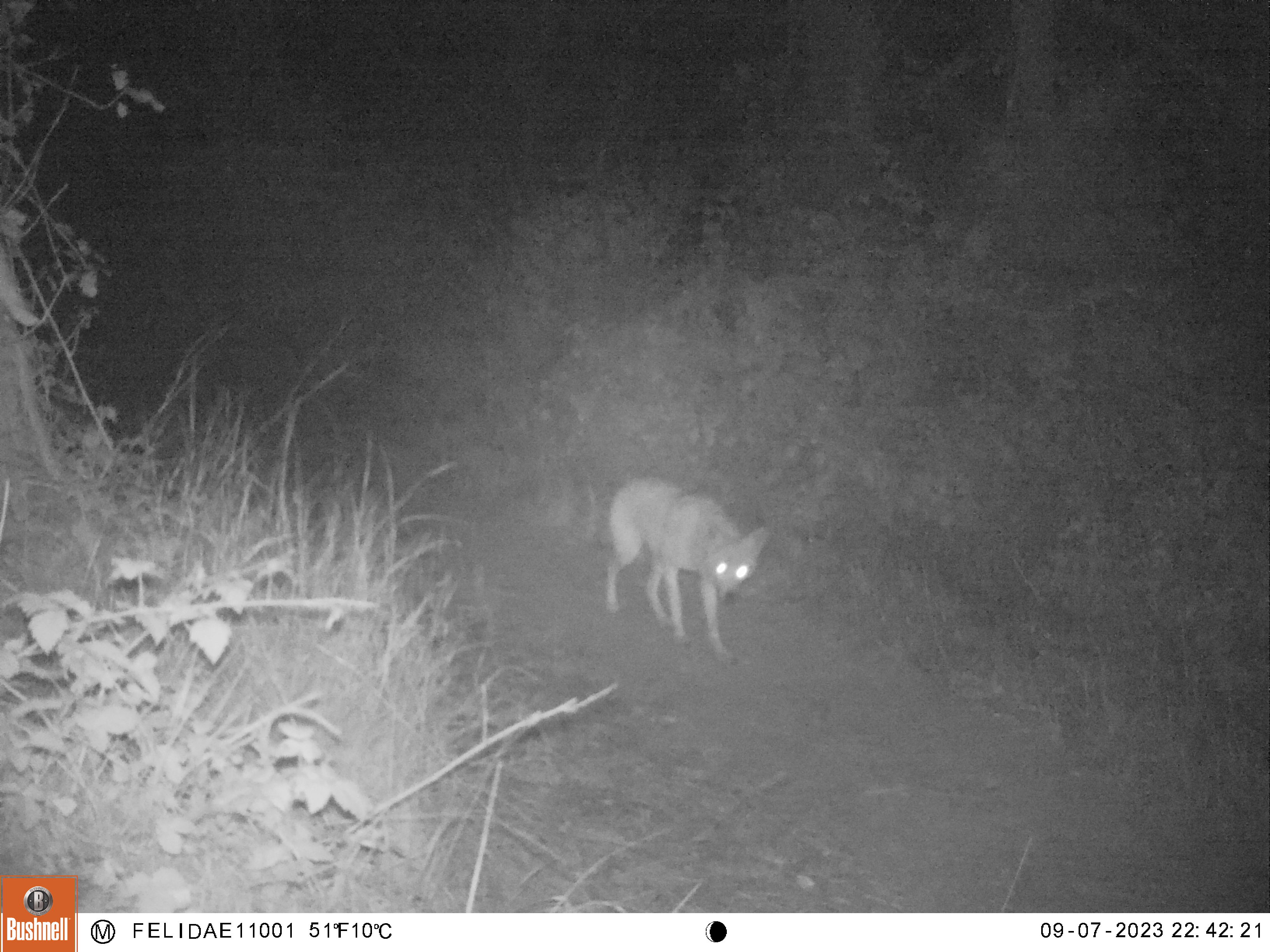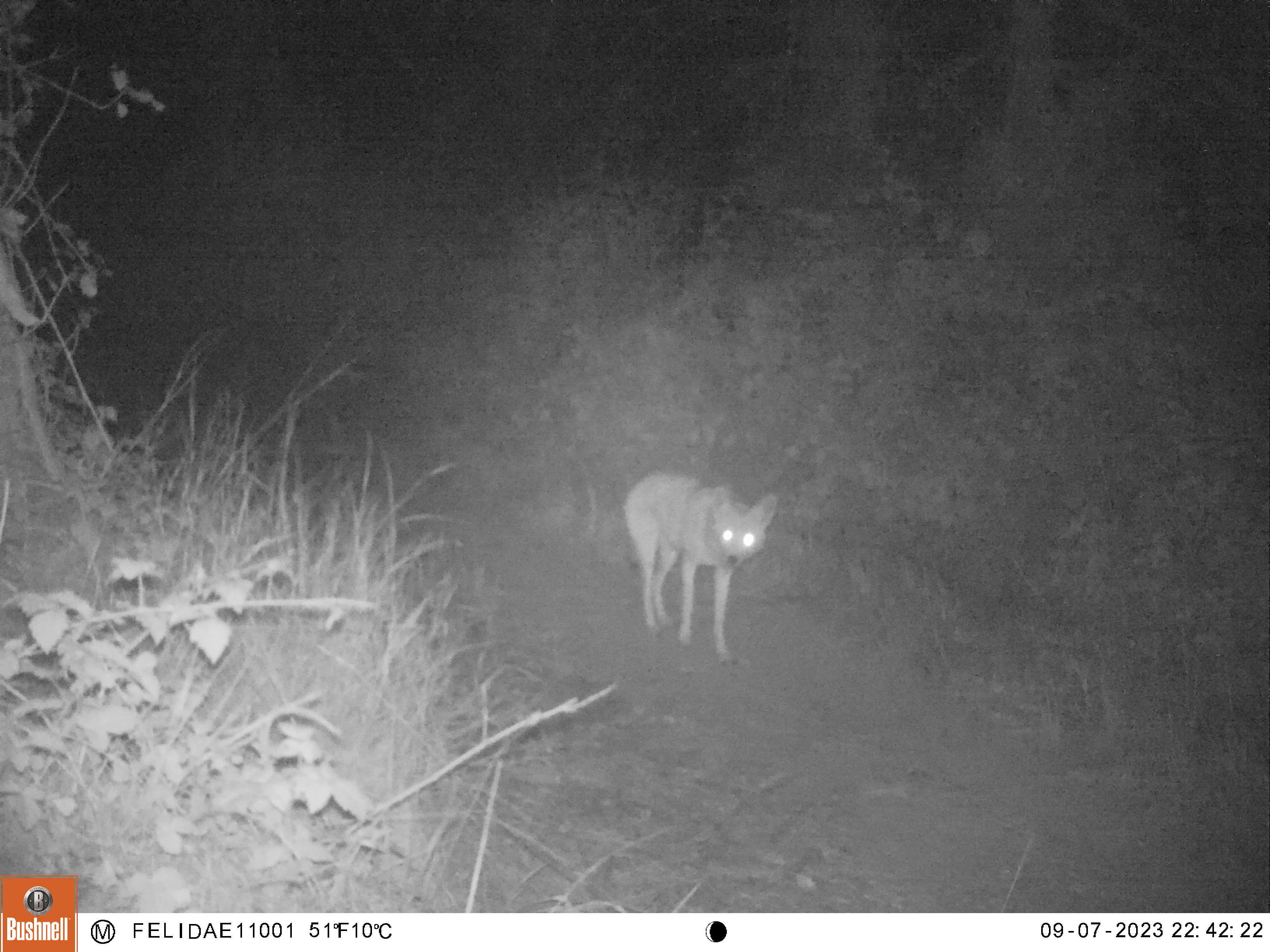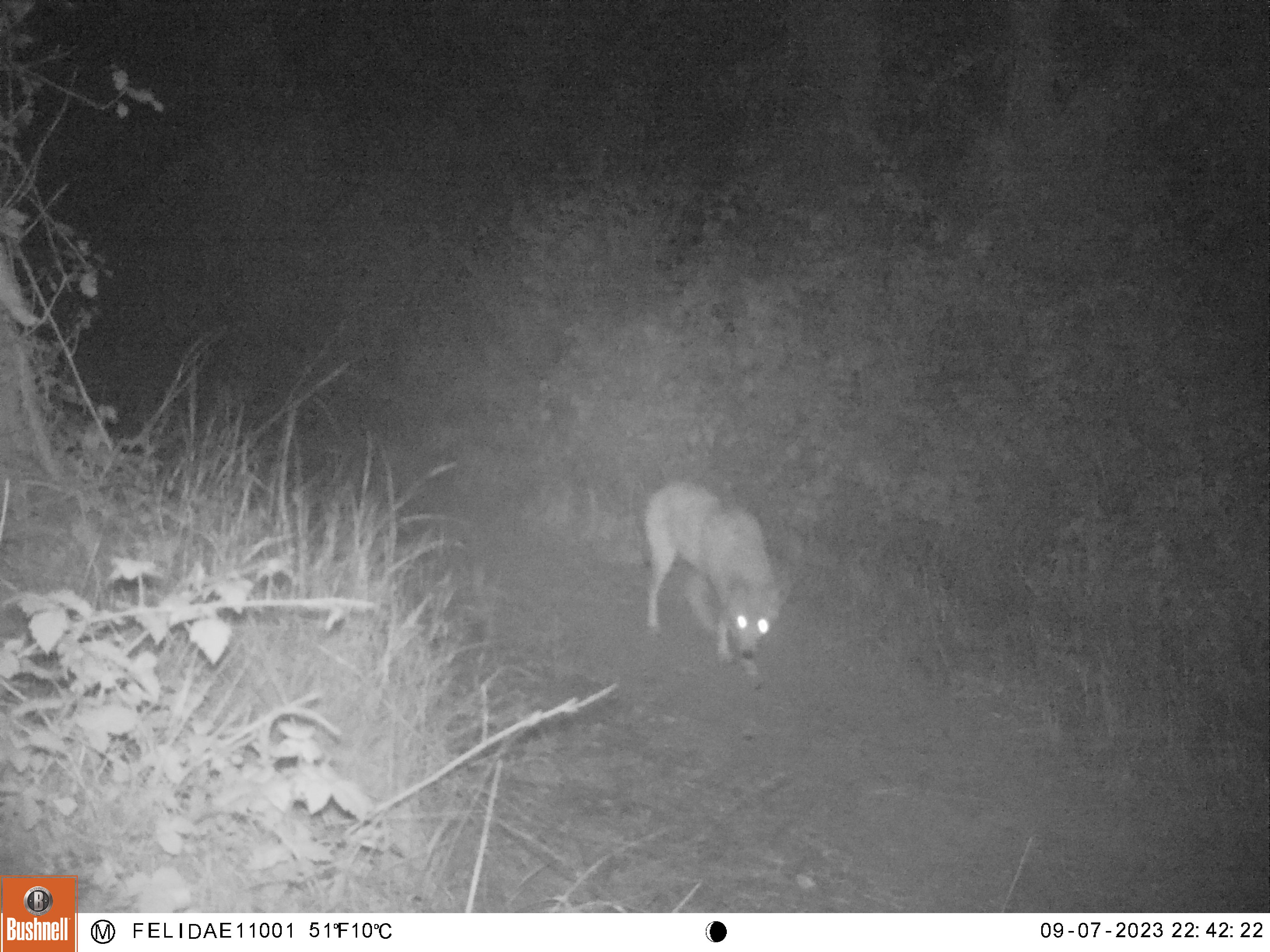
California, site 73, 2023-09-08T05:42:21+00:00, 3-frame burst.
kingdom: Animalia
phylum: Chordata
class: Mammalia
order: Carnivora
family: Canidae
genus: Canis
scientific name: Canis latrans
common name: coyote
Coyote (Canis latrans).